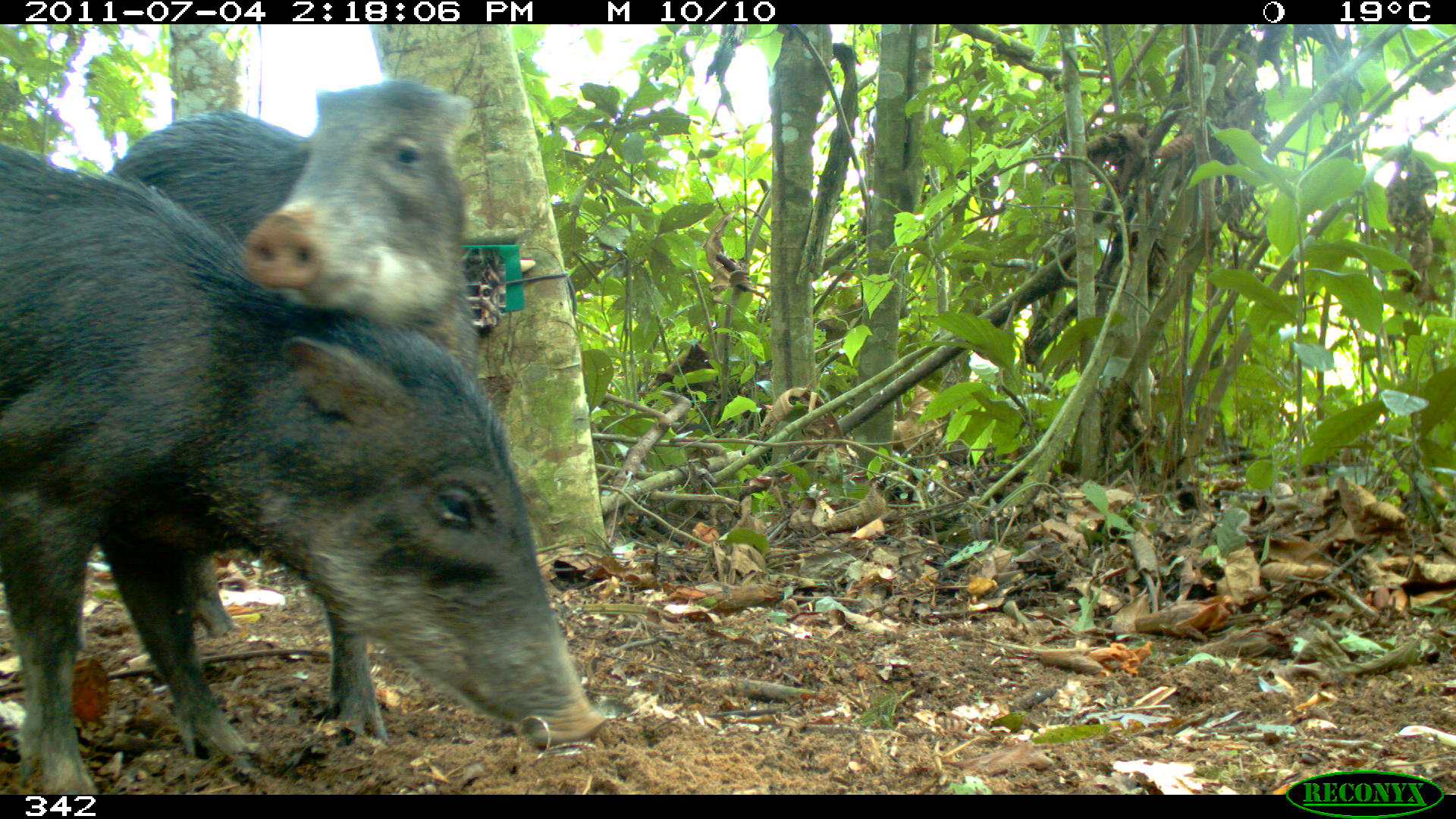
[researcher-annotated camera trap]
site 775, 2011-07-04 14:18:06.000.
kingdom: Animalia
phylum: Chordata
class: Mammalia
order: Artiodactyla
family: Tayassuidae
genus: Tayassu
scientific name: Tayassu pecari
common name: white-lipped peccary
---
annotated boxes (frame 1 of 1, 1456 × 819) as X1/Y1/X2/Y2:
tayassu pecari: 2/145/611/790; 102/77/480/741